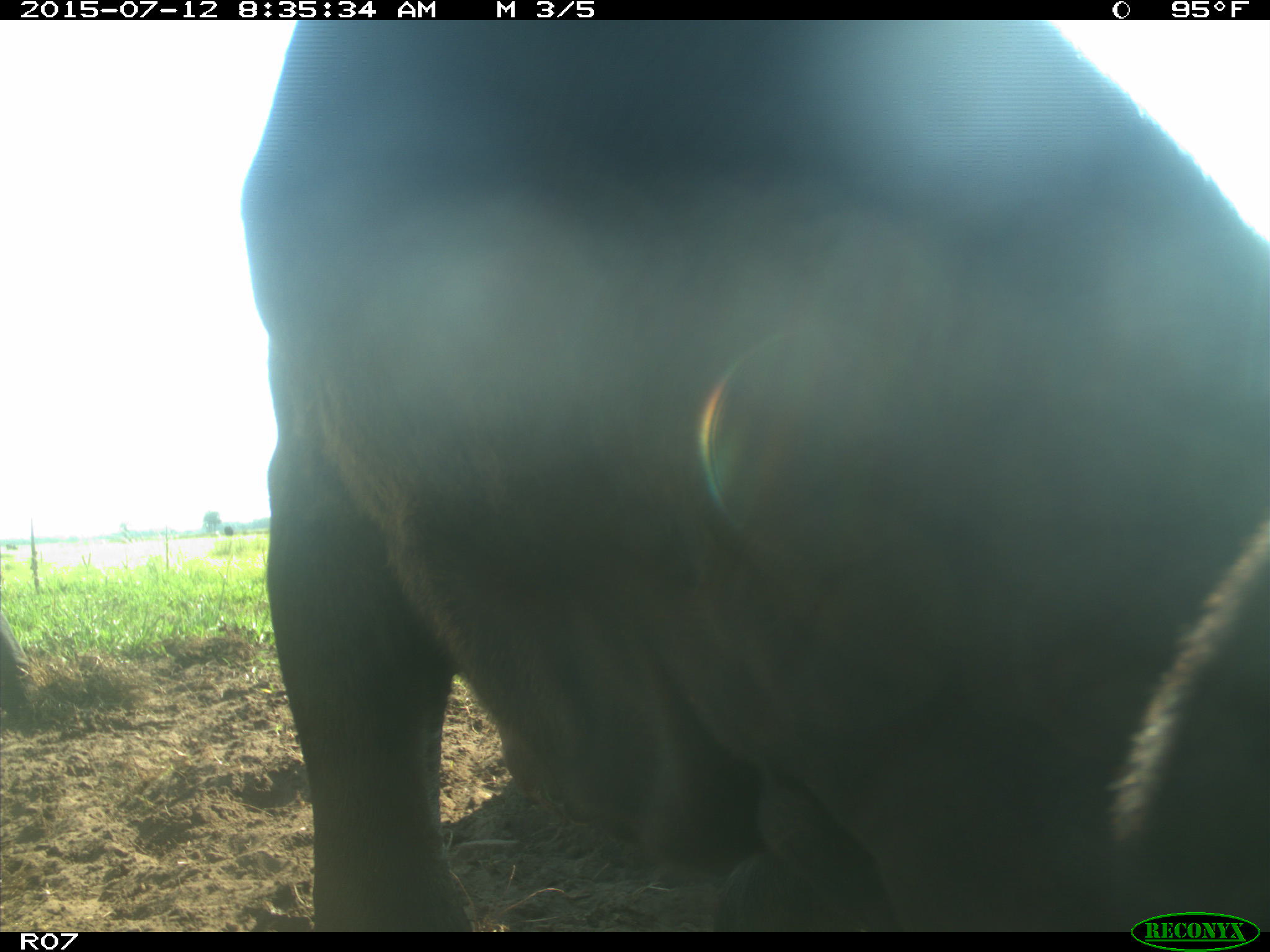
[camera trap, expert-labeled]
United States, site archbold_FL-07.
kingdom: Animalia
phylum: Chordata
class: Mammalia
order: Artiodactyla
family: Bovidae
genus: Bos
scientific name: Bos taurus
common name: domestic cow